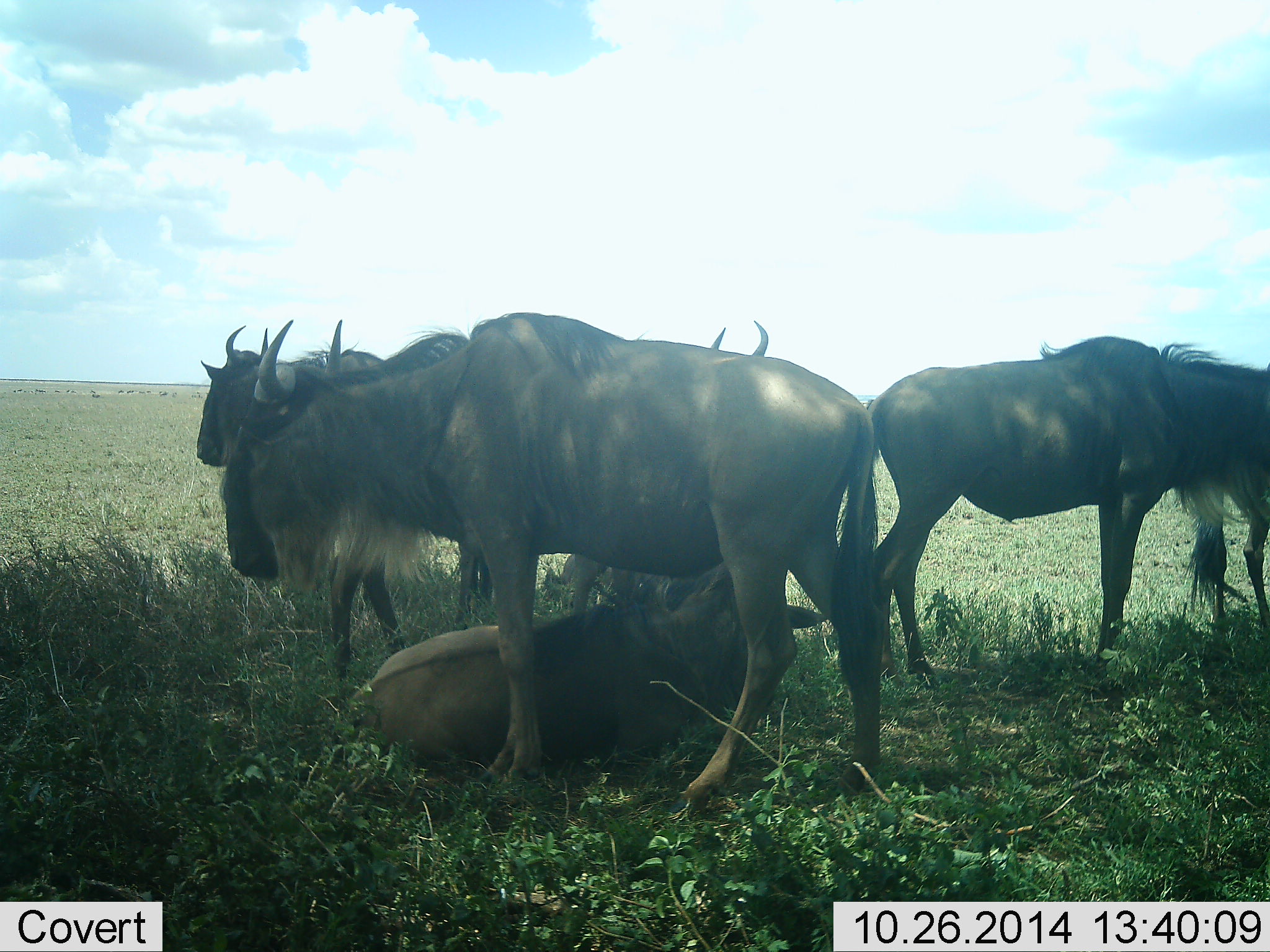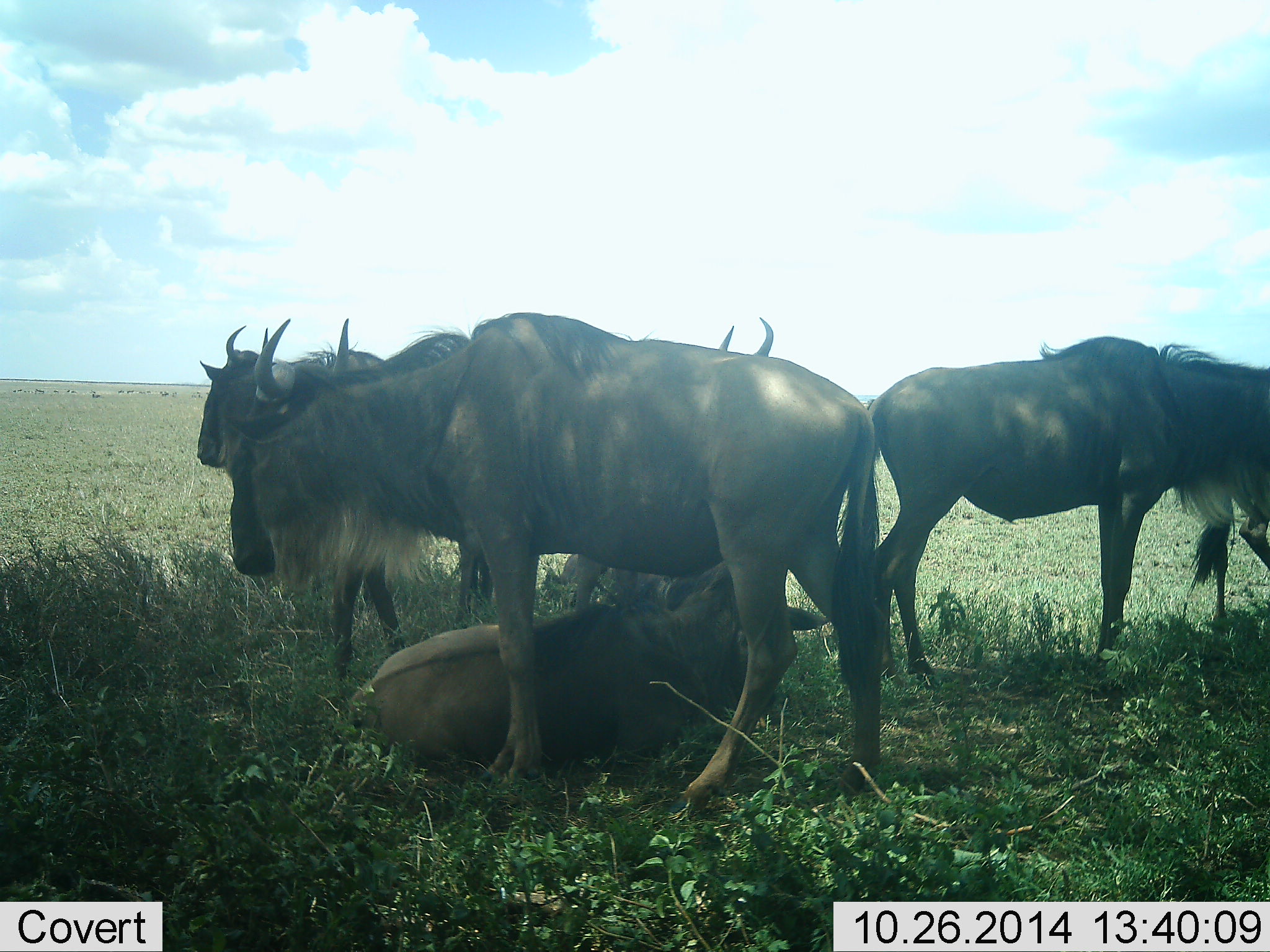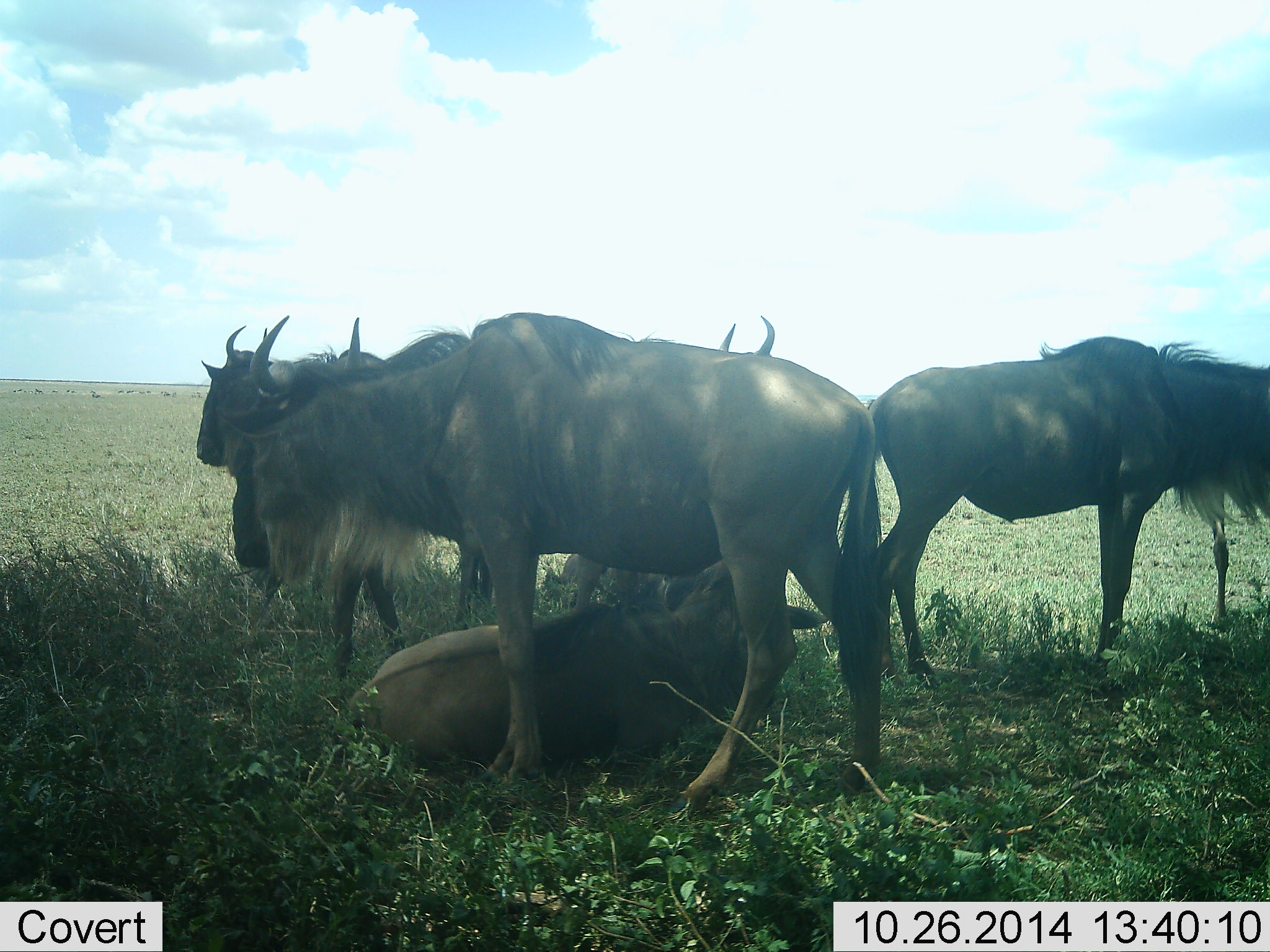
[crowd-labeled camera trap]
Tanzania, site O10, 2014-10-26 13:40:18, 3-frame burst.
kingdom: Animalia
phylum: Chordata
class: Mammalia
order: Artiodactyla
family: Bovidae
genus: Connochaetes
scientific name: Connochaetes taurinus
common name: blue wildebeest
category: wildebeest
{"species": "wildebeest (blue wildebeest) (Connochaetes taurinus)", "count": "6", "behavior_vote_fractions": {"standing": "91%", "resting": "100%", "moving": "9%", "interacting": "0%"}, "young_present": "0%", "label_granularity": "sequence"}